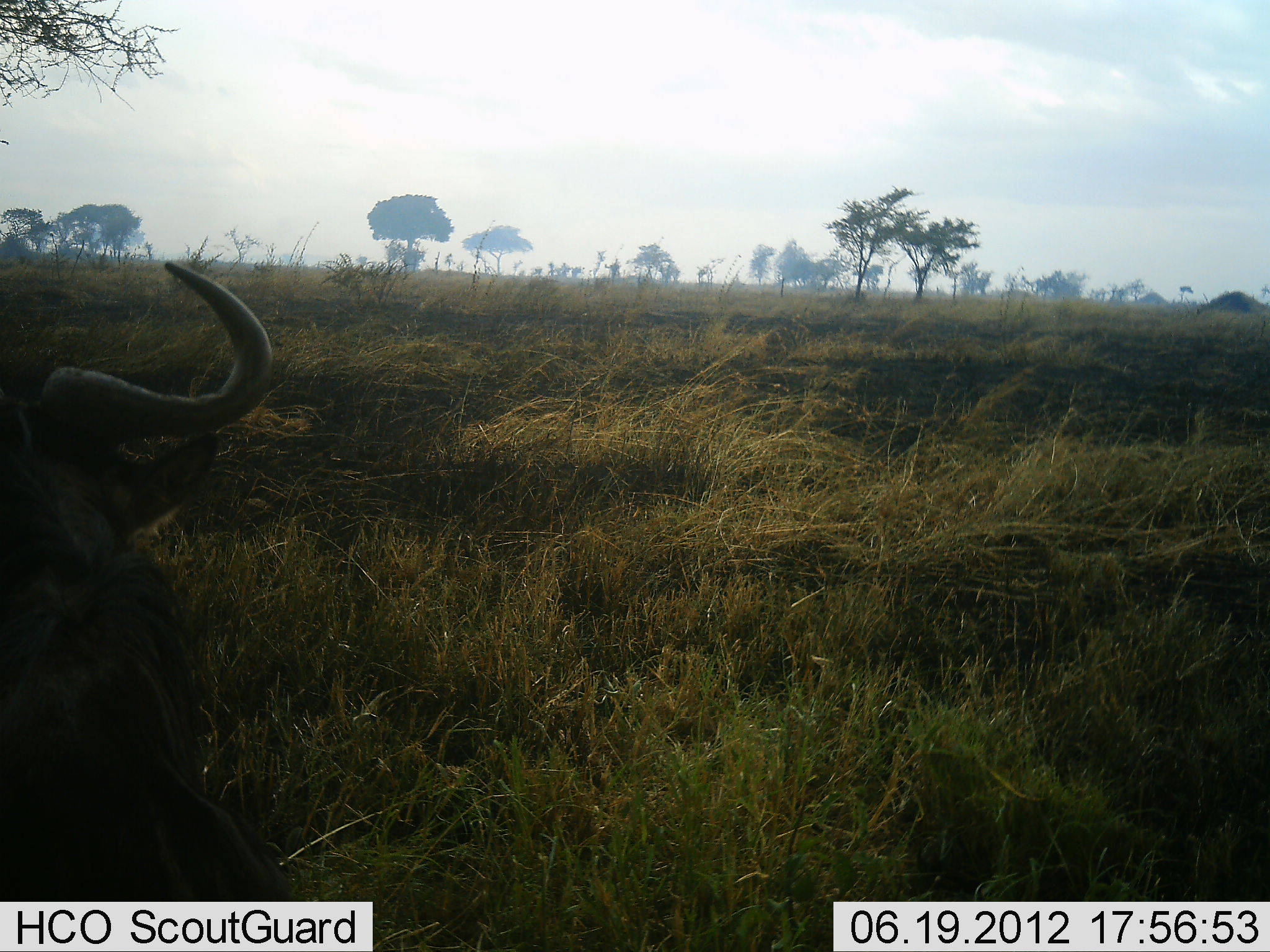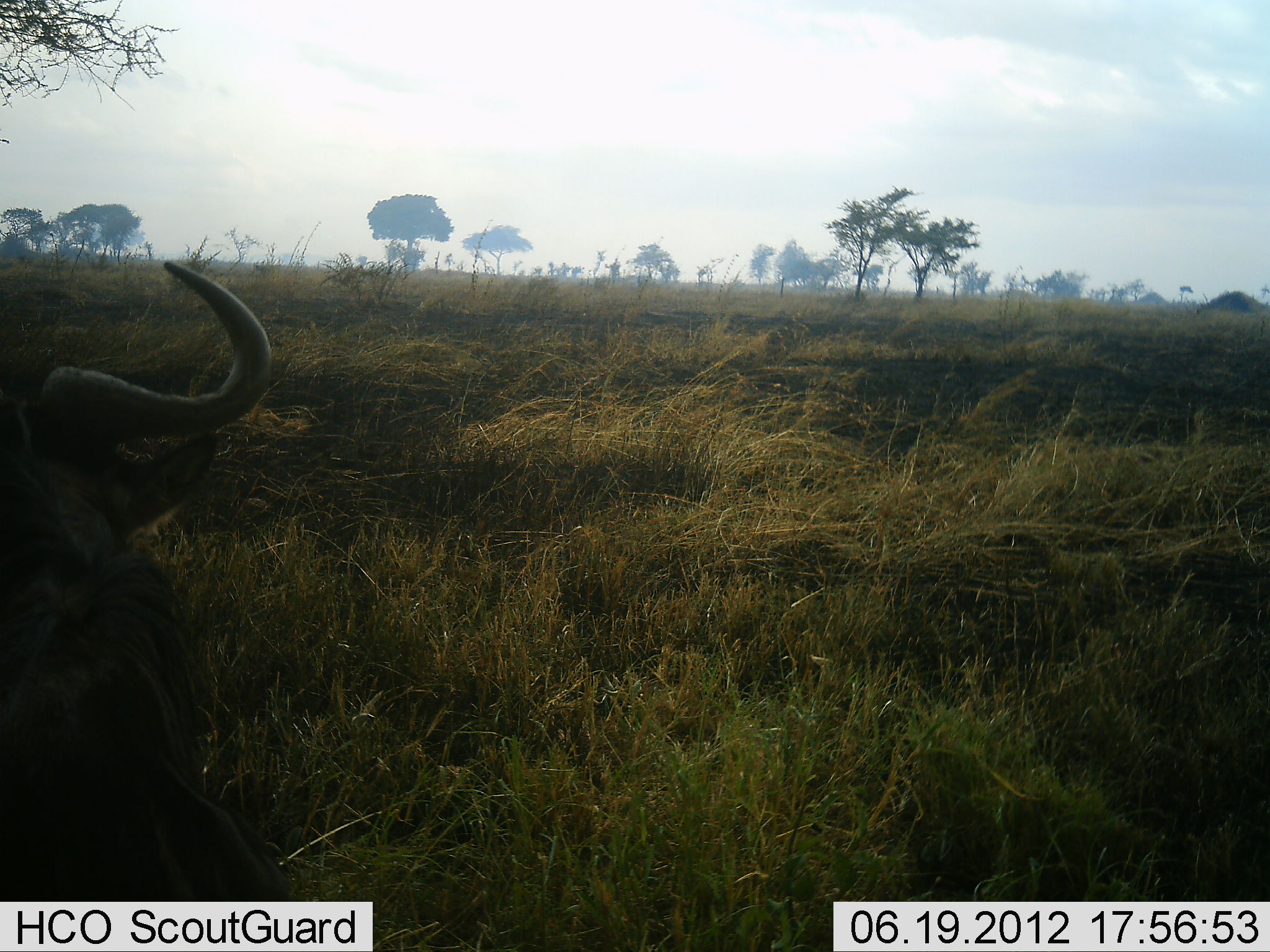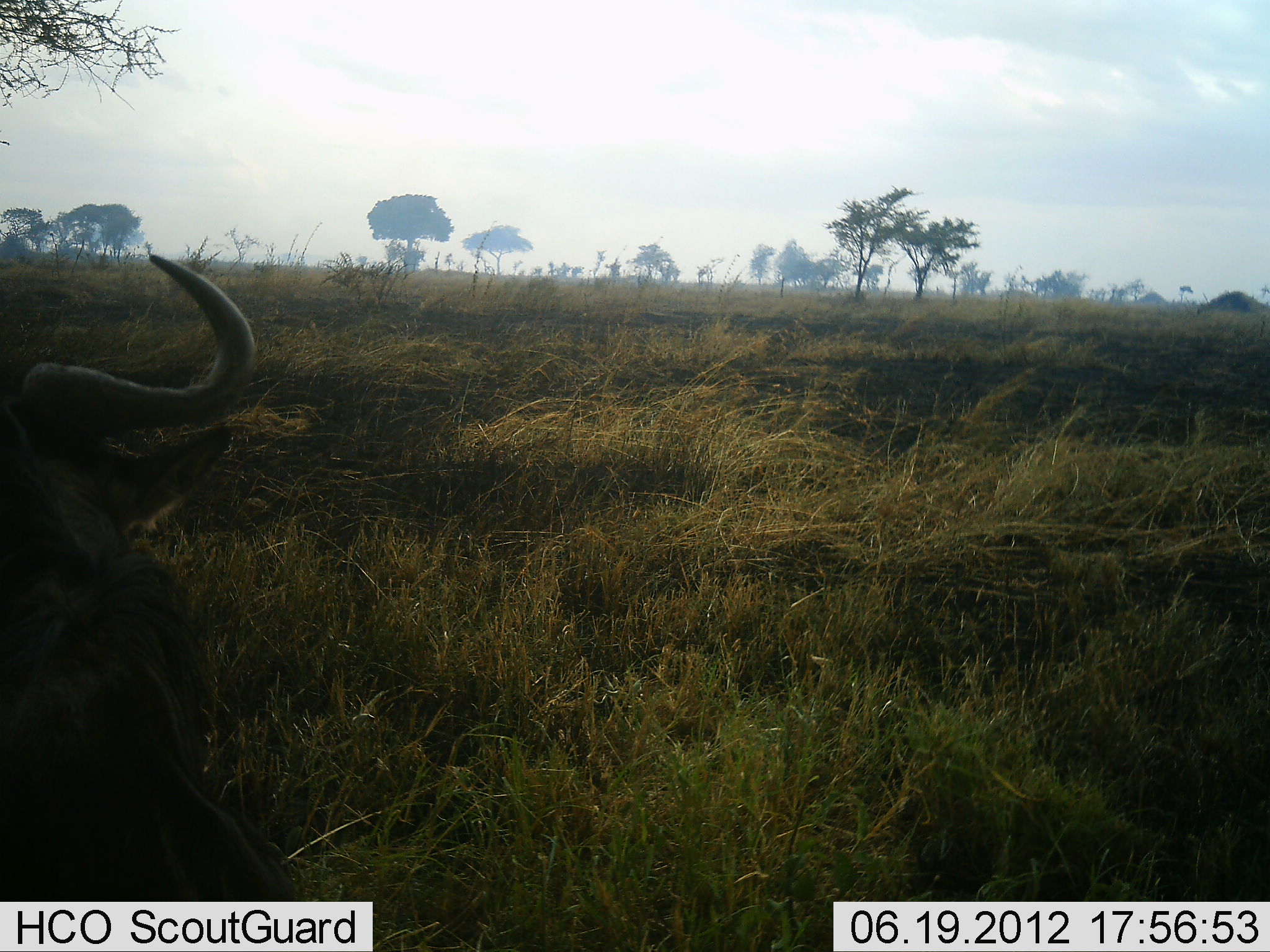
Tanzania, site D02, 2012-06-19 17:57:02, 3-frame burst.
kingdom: Animalia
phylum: Chordata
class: Mammalia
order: Artiodactyla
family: Bovidae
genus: Connochaetes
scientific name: Connochaetes taurinus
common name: blue wildebeest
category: wildebeest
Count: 1.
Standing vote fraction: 10%.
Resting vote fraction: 100%.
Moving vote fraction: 0%.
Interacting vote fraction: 0%.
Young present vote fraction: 0%.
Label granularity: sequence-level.